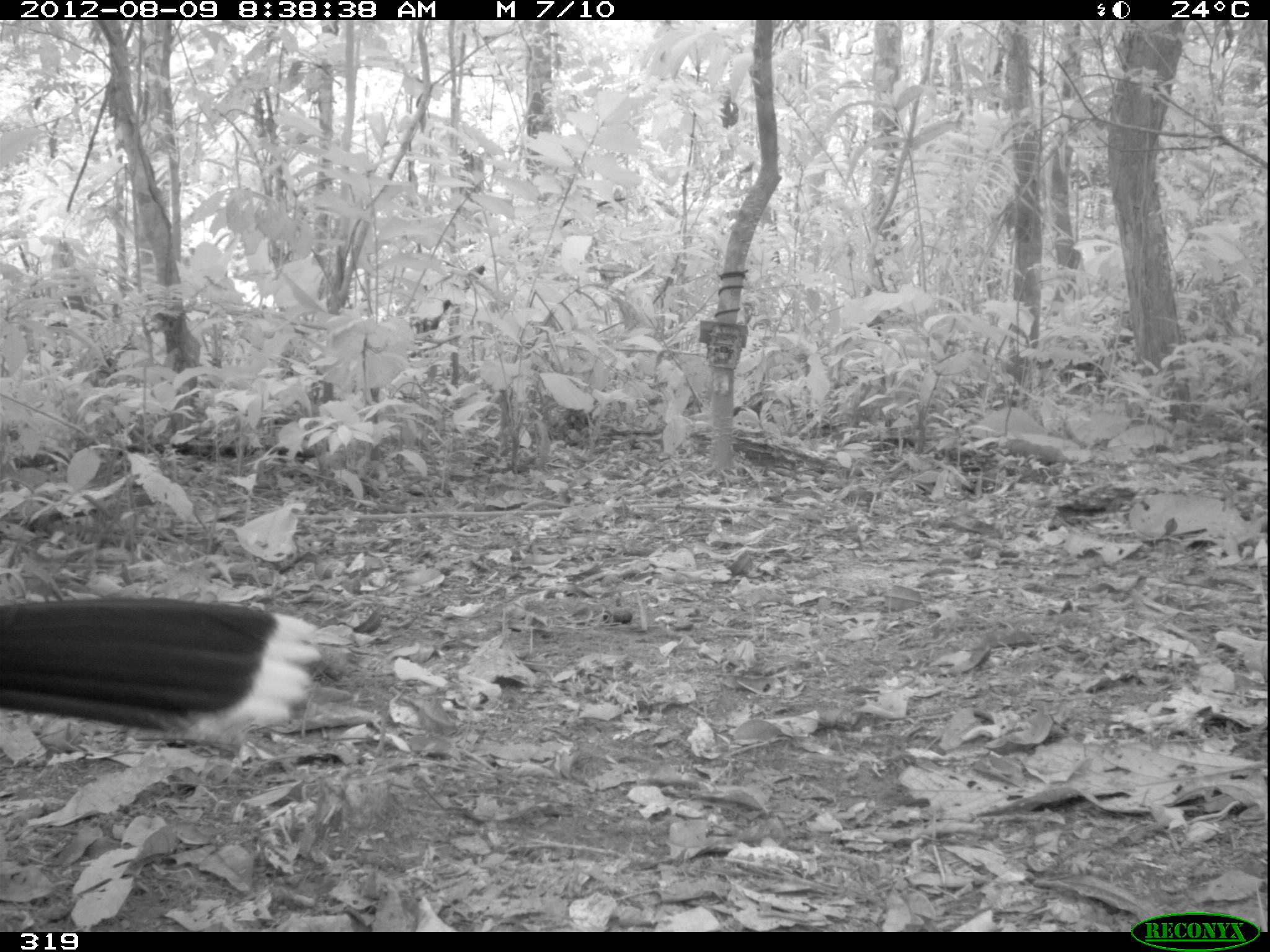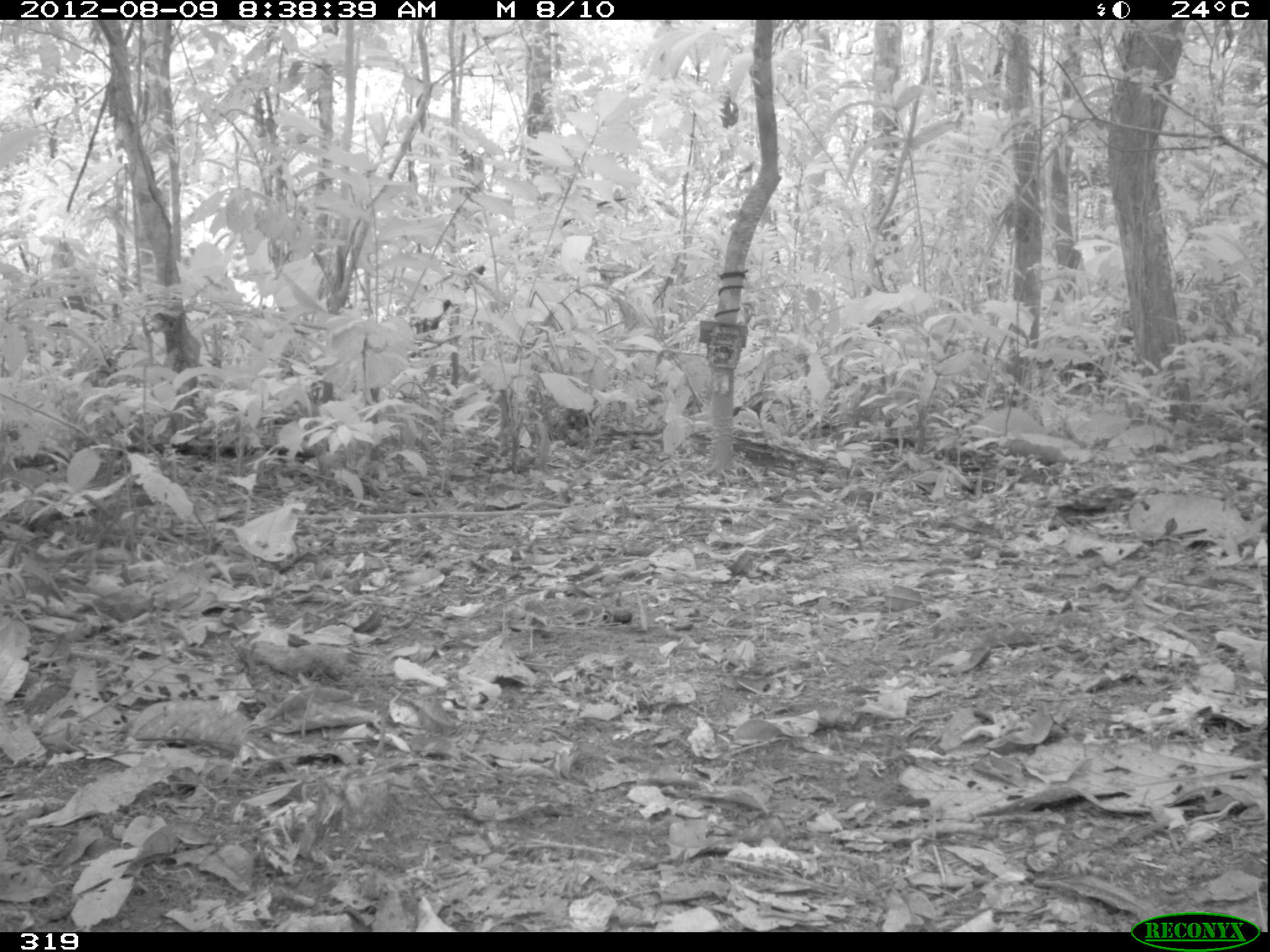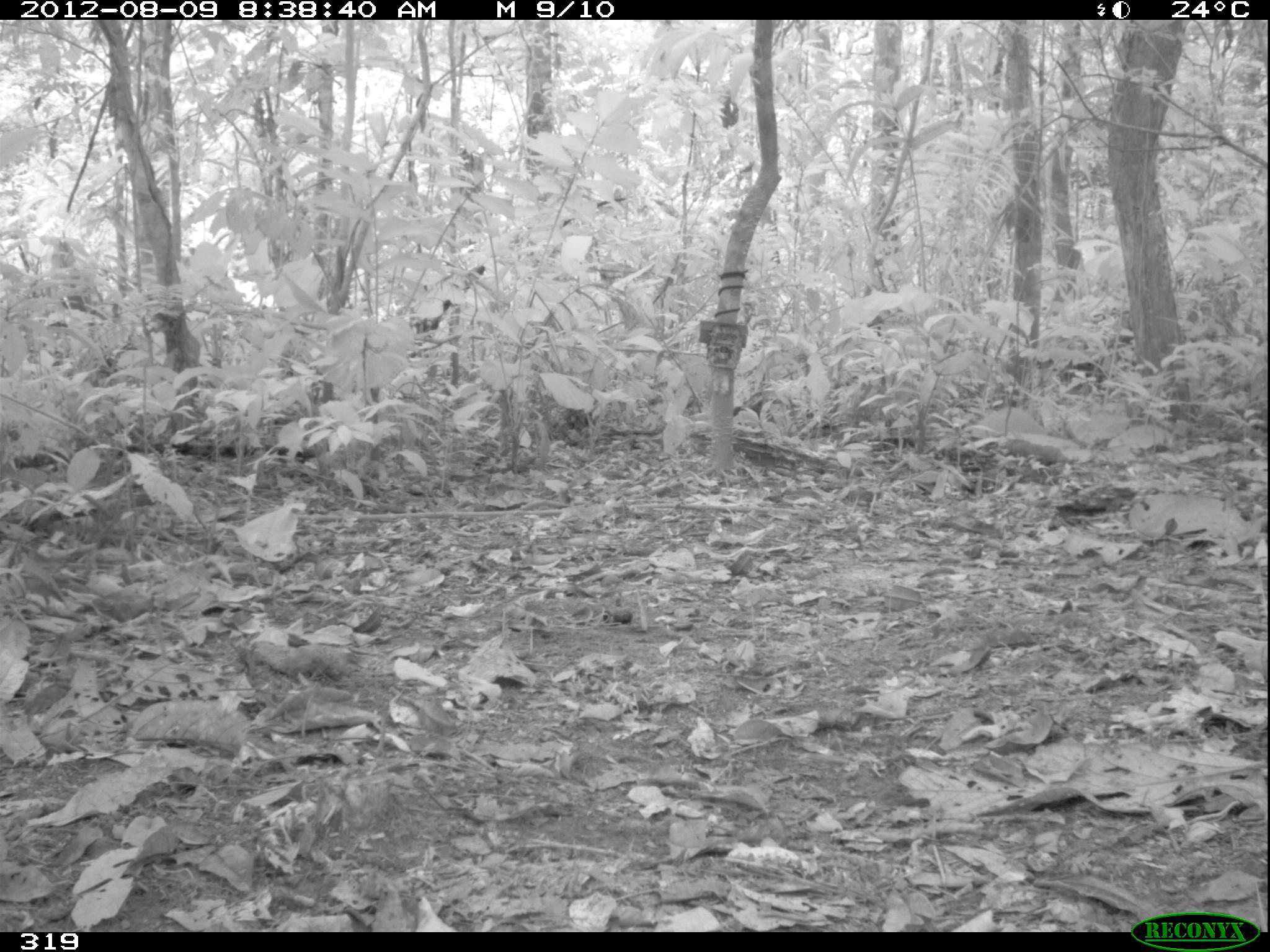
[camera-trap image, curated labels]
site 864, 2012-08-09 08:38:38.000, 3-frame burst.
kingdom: Animalia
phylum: Chordata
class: Aves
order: Galliformes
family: Cracidae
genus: Mitu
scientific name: Mitu tuberosum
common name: razor-billed curassow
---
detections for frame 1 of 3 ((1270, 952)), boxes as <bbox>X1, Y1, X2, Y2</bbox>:
mitu tuberosum: <bbox>0, 593, 322, 742</bbox>